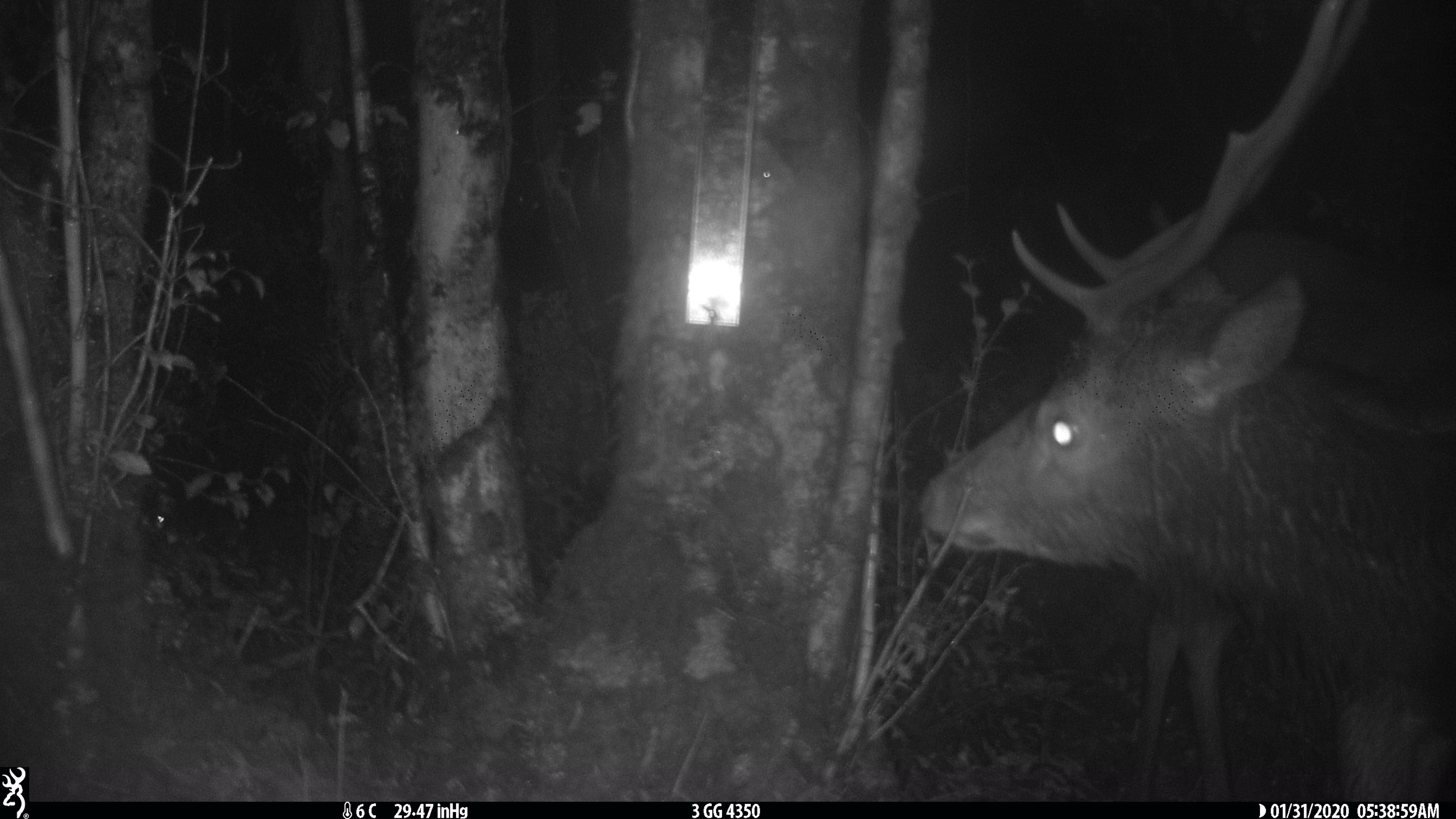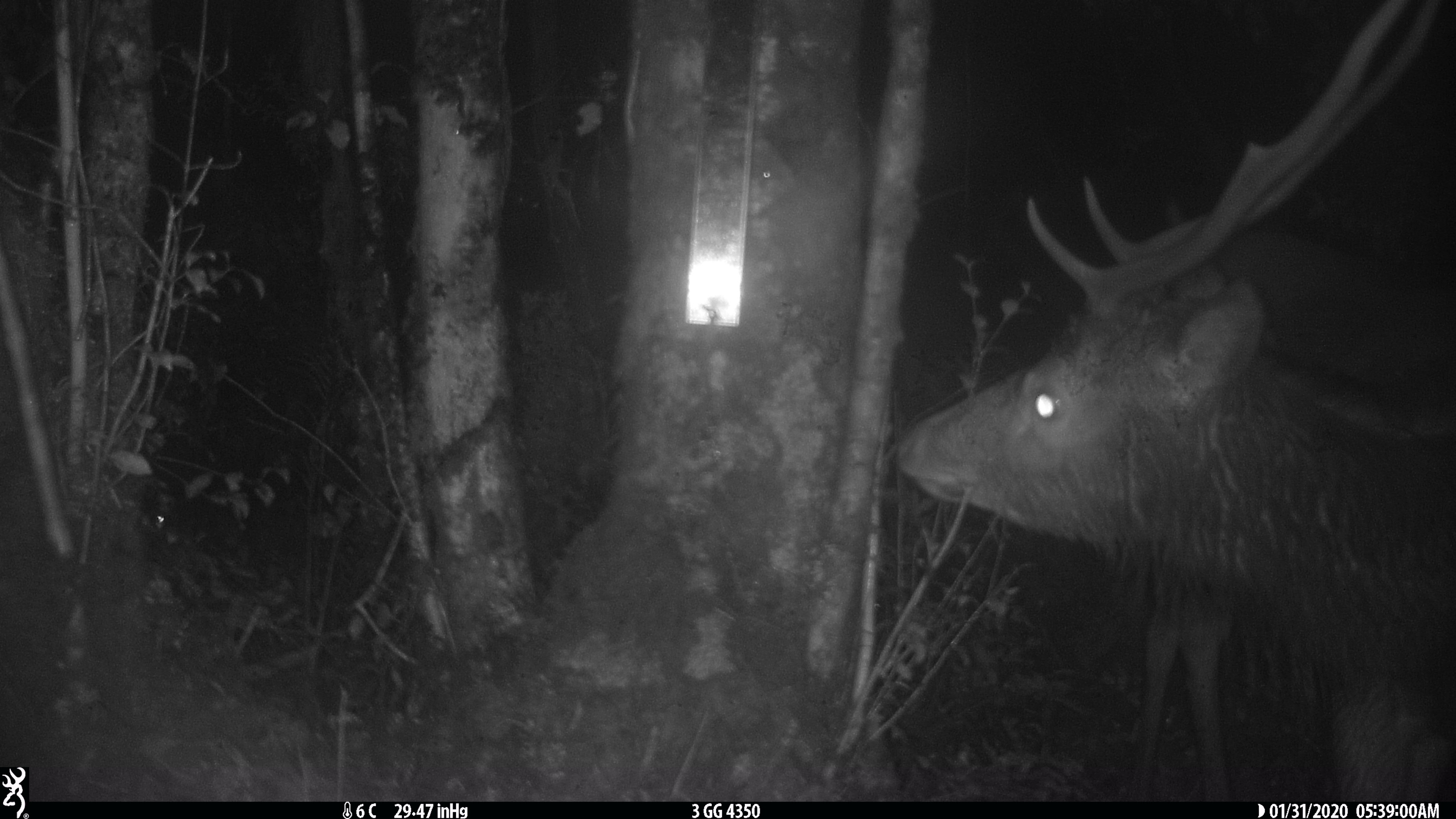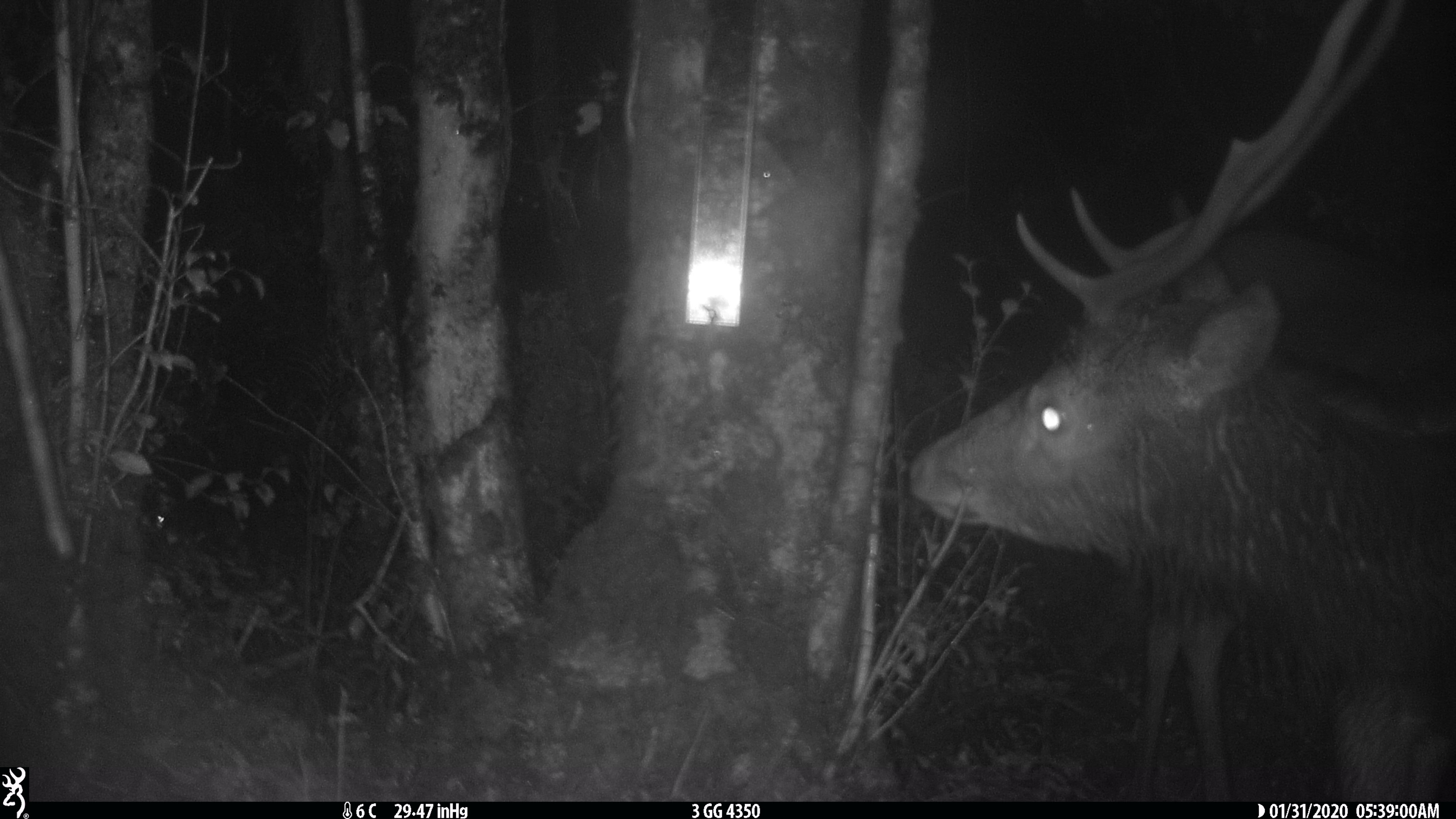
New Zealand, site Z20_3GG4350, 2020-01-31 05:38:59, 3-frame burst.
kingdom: Animalia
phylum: Chordata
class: Mammalia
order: Artiodactyla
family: Cervidae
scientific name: Cervidae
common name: deer